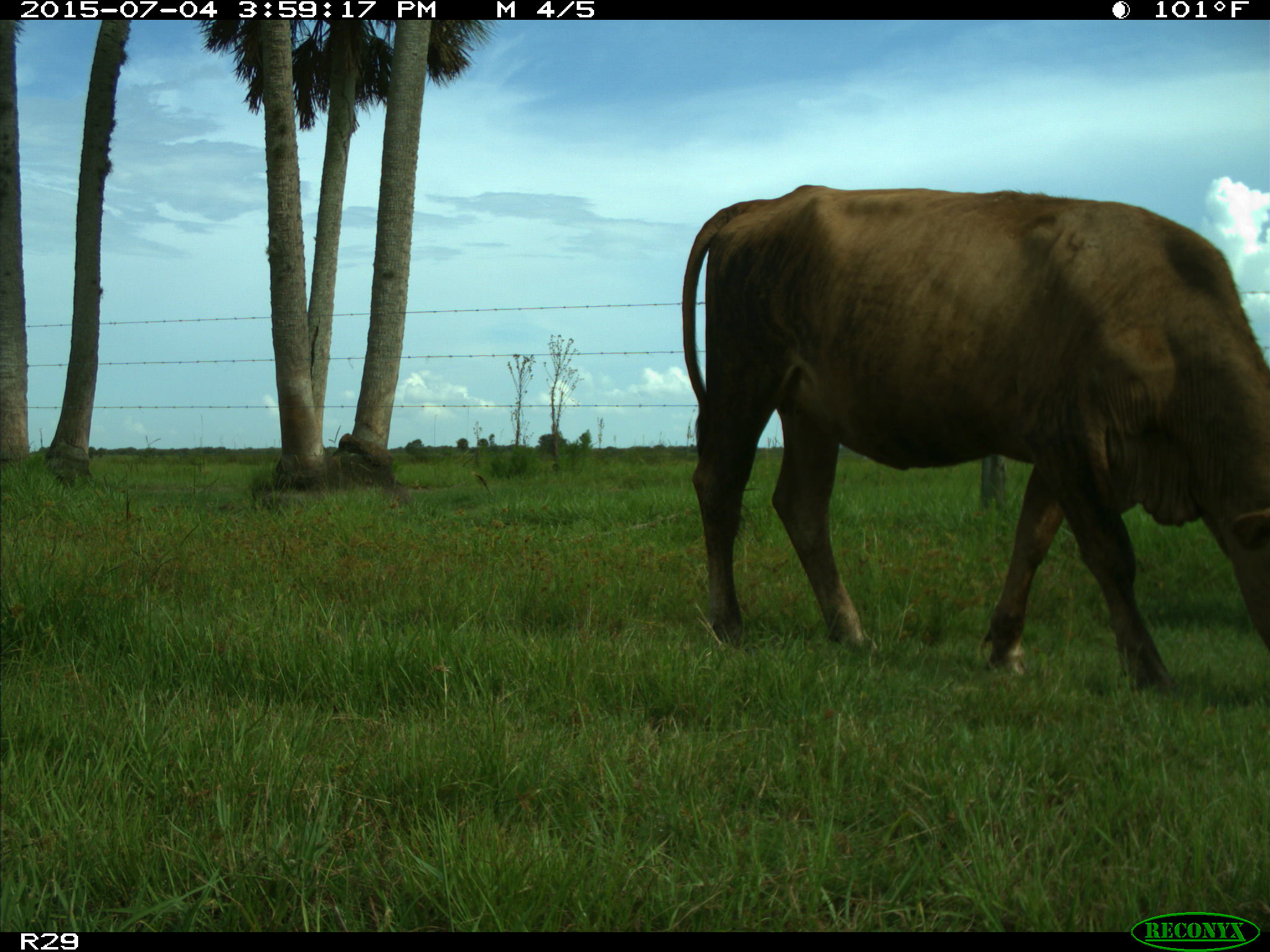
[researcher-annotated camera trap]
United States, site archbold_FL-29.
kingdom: Animalia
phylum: Chordata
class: Mammalia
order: Artiodactyla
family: Bovidae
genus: Bos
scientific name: Bos taurus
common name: domestic cow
Bos taurus (domestic cow).